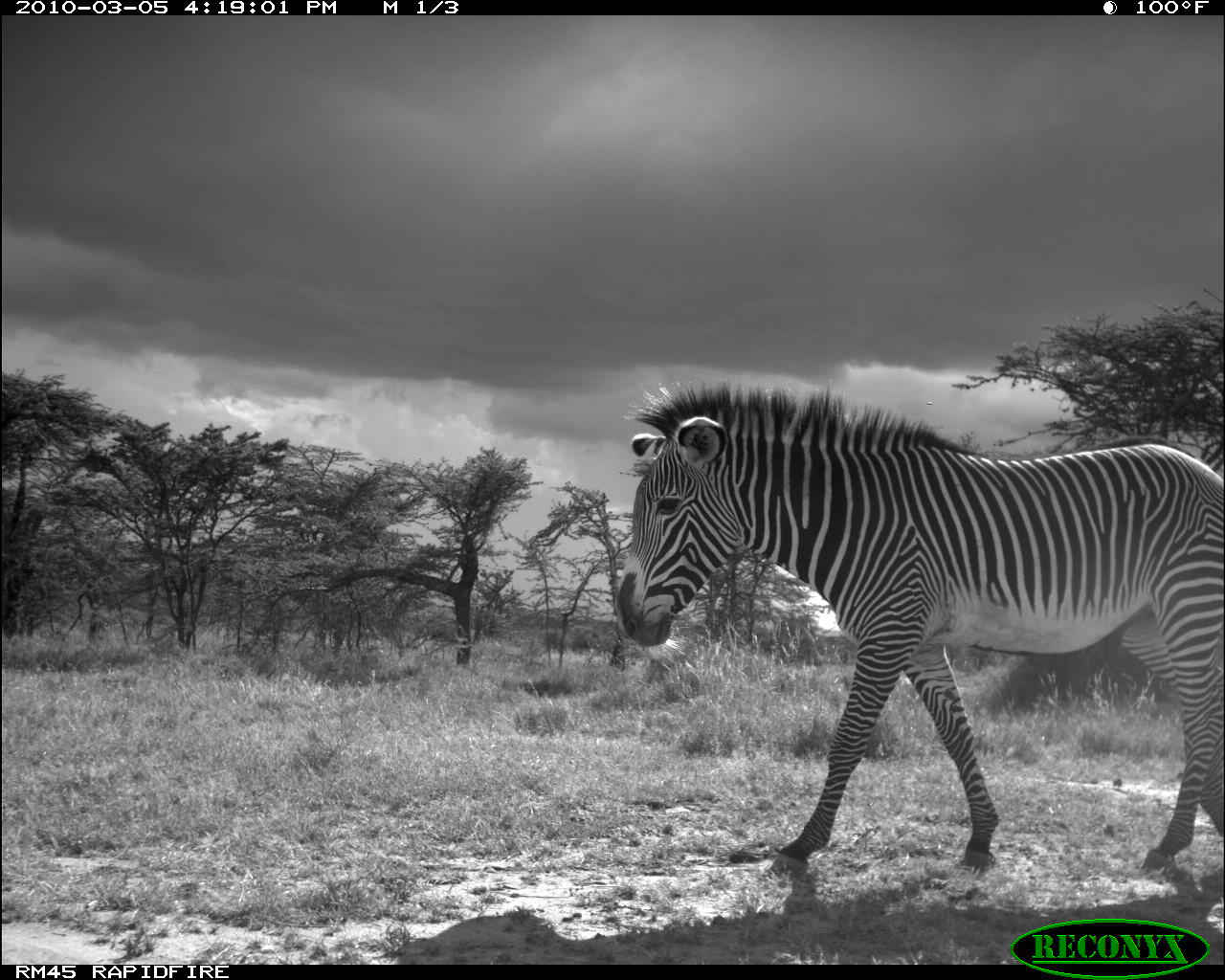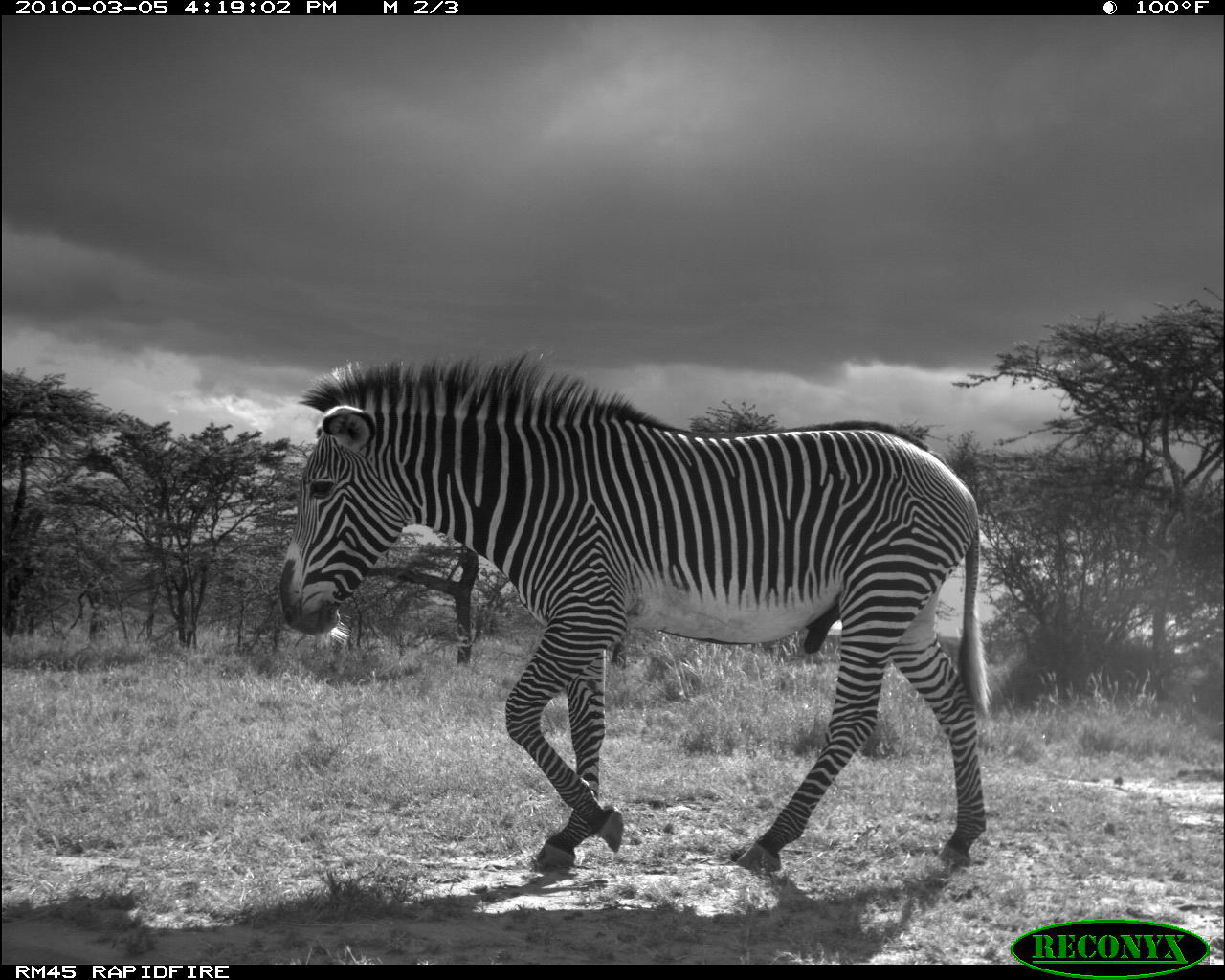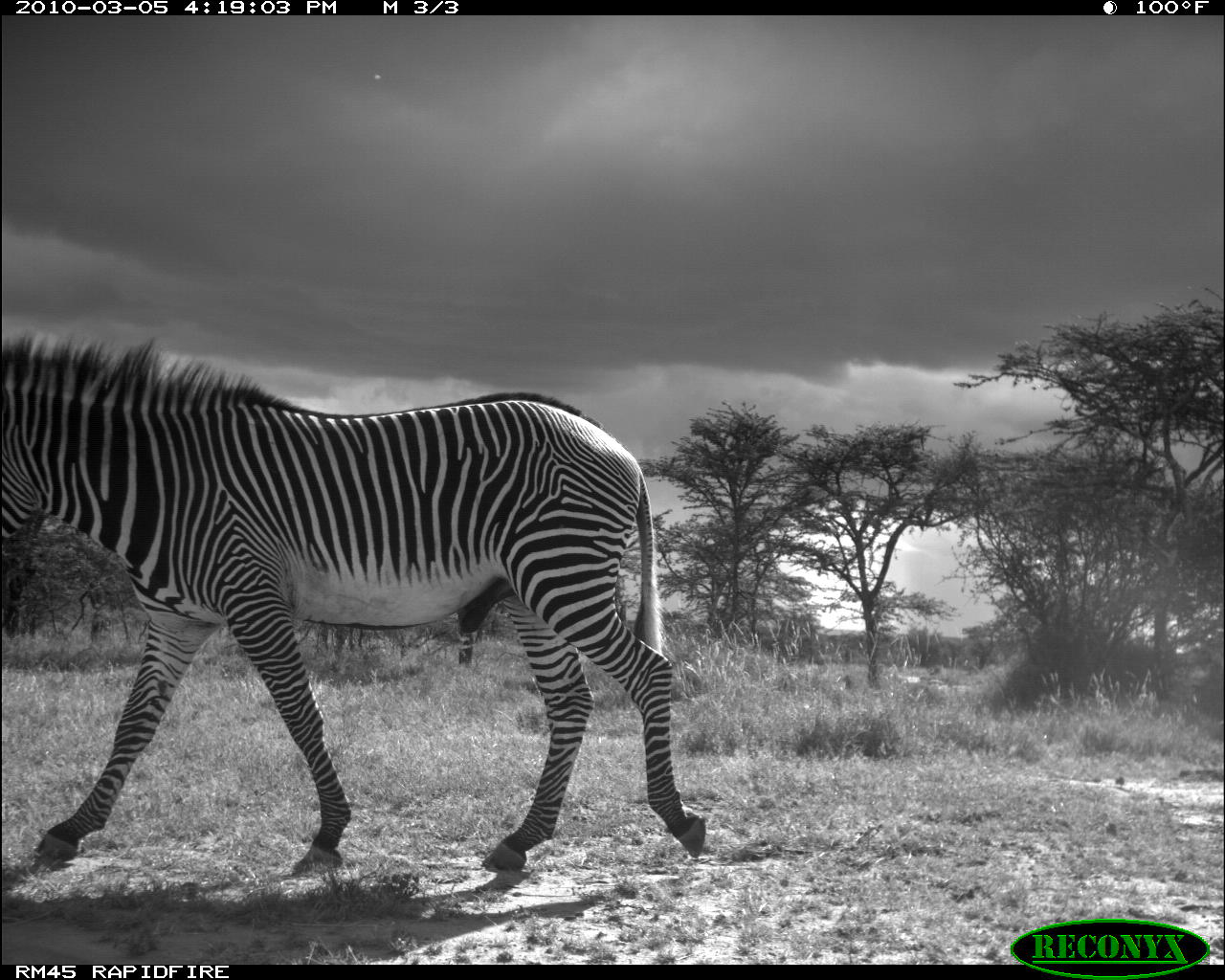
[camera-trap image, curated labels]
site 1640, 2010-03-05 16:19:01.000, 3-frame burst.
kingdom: Animalia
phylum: Chordata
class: Mammalia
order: Perissodactyla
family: Equidae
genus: Equus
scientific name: Equus grevyi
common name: grévy's zebra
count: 1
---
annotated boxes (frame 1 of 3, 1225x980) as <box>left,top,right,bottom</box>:
equus grevyi: <box>611,383,1225,873</box>